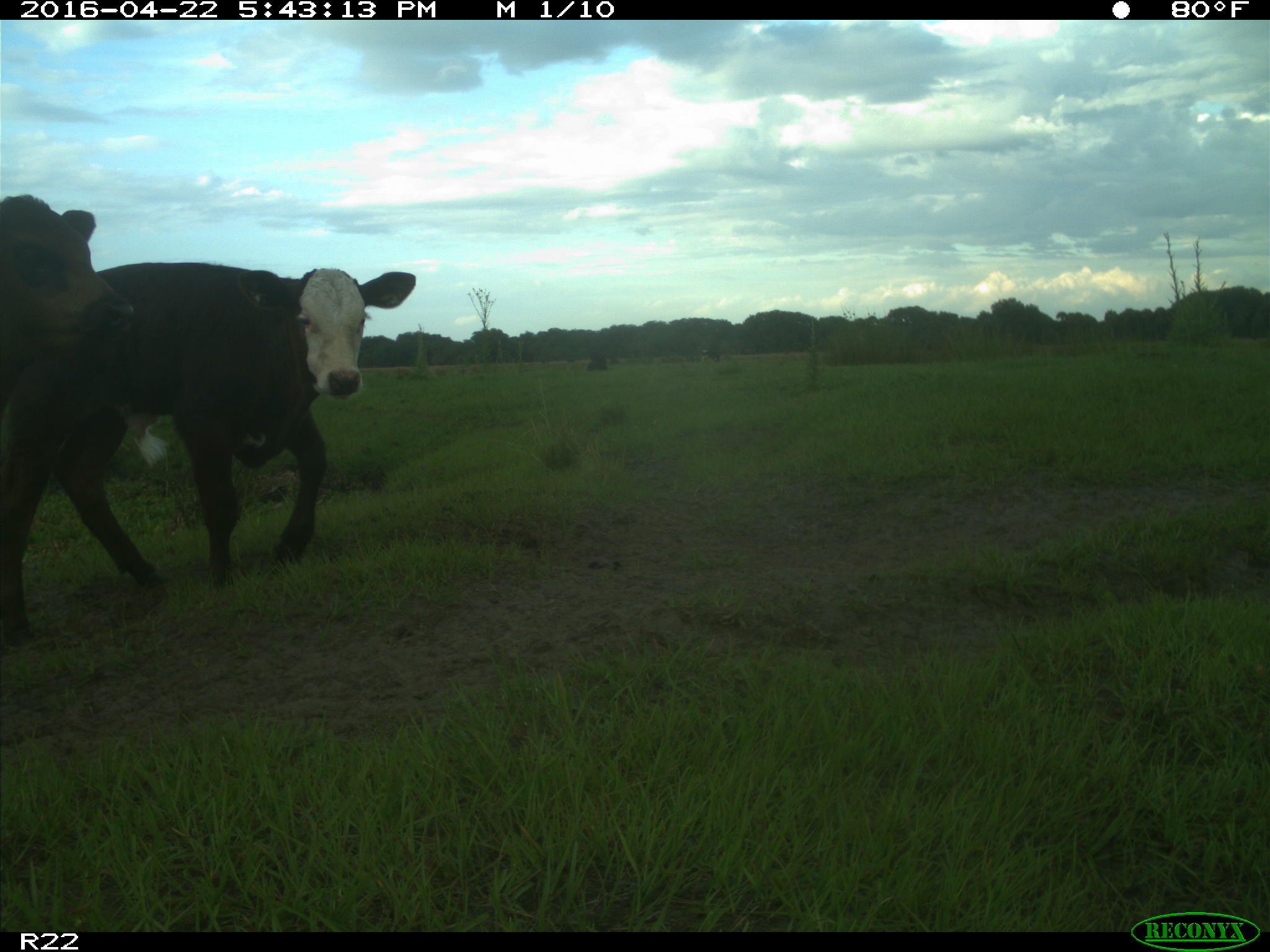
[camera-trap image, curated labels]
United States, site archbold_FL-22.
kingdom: Animalia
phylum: Chordata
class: Mammalia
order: Artiodactyla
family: Bovidae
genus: Bos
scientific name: Bos taurus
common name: domestic cow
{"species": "Bos taurus (domestic cow)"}